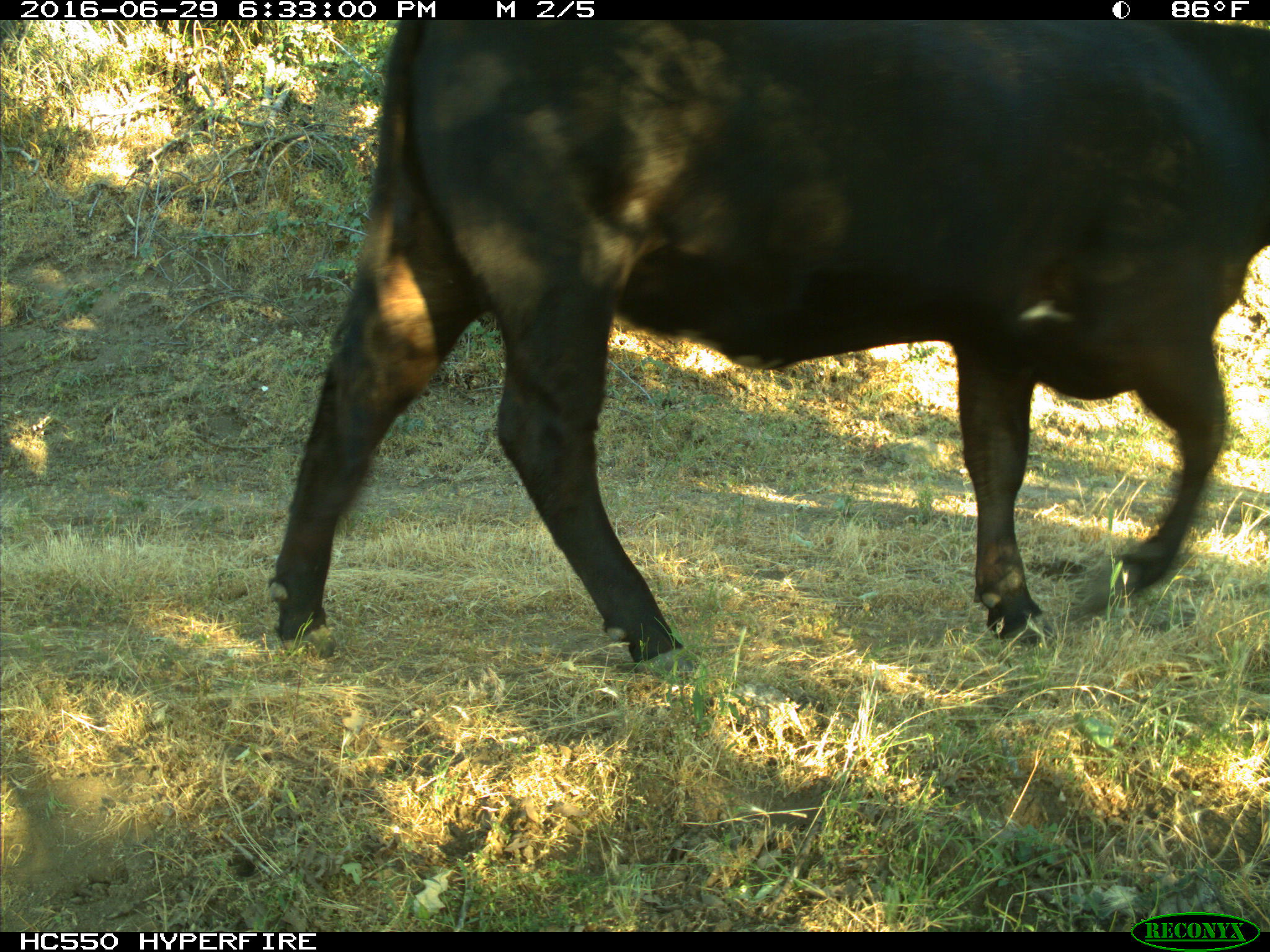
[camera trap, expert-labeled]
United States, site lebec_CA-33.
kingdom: Animalia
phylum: Chordata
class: Mammalia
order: Artiodactyla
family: Bovidae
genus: Bos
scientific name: Bos taurus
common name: domestic cow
Bos taurus (domestic cow).